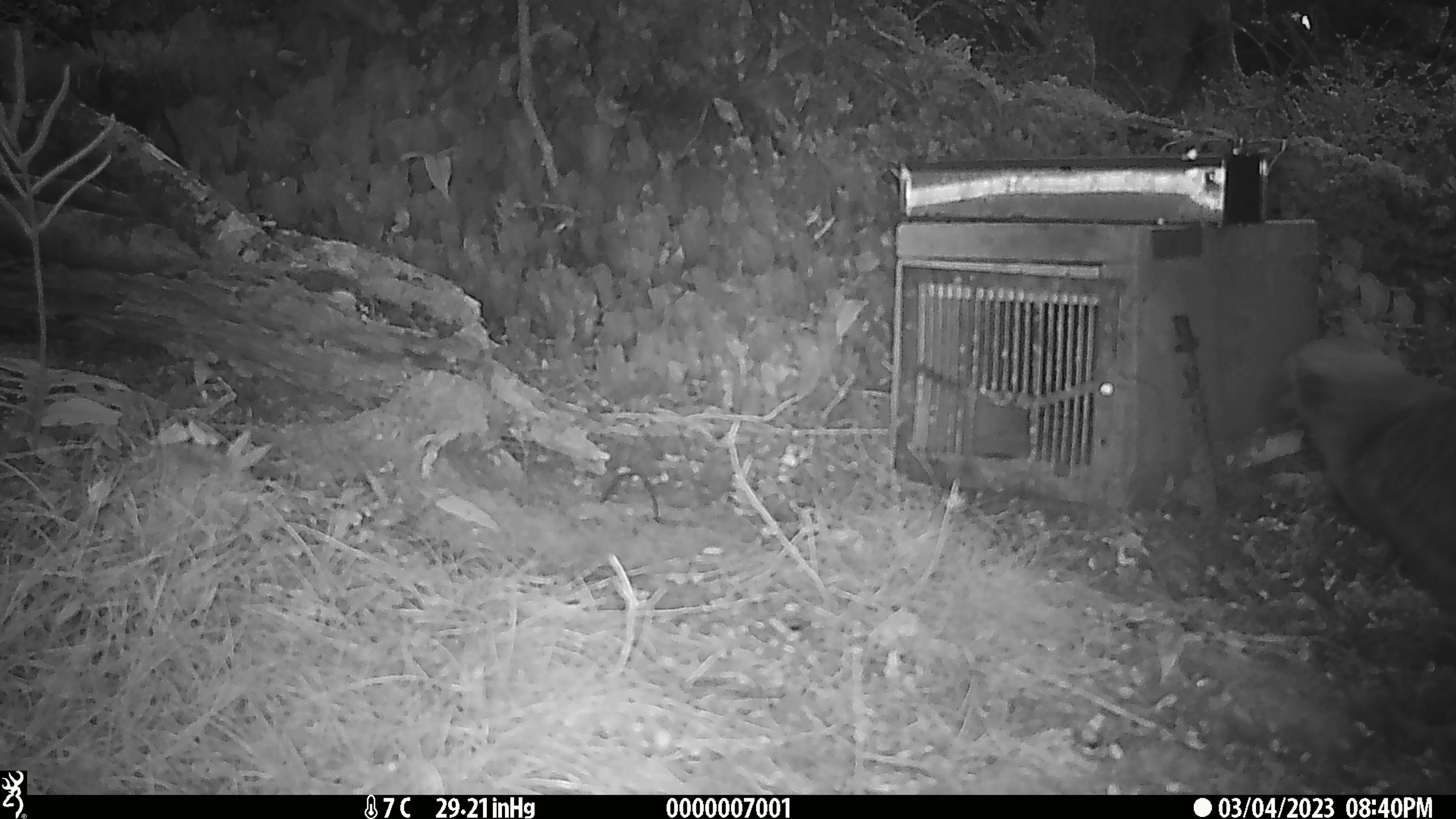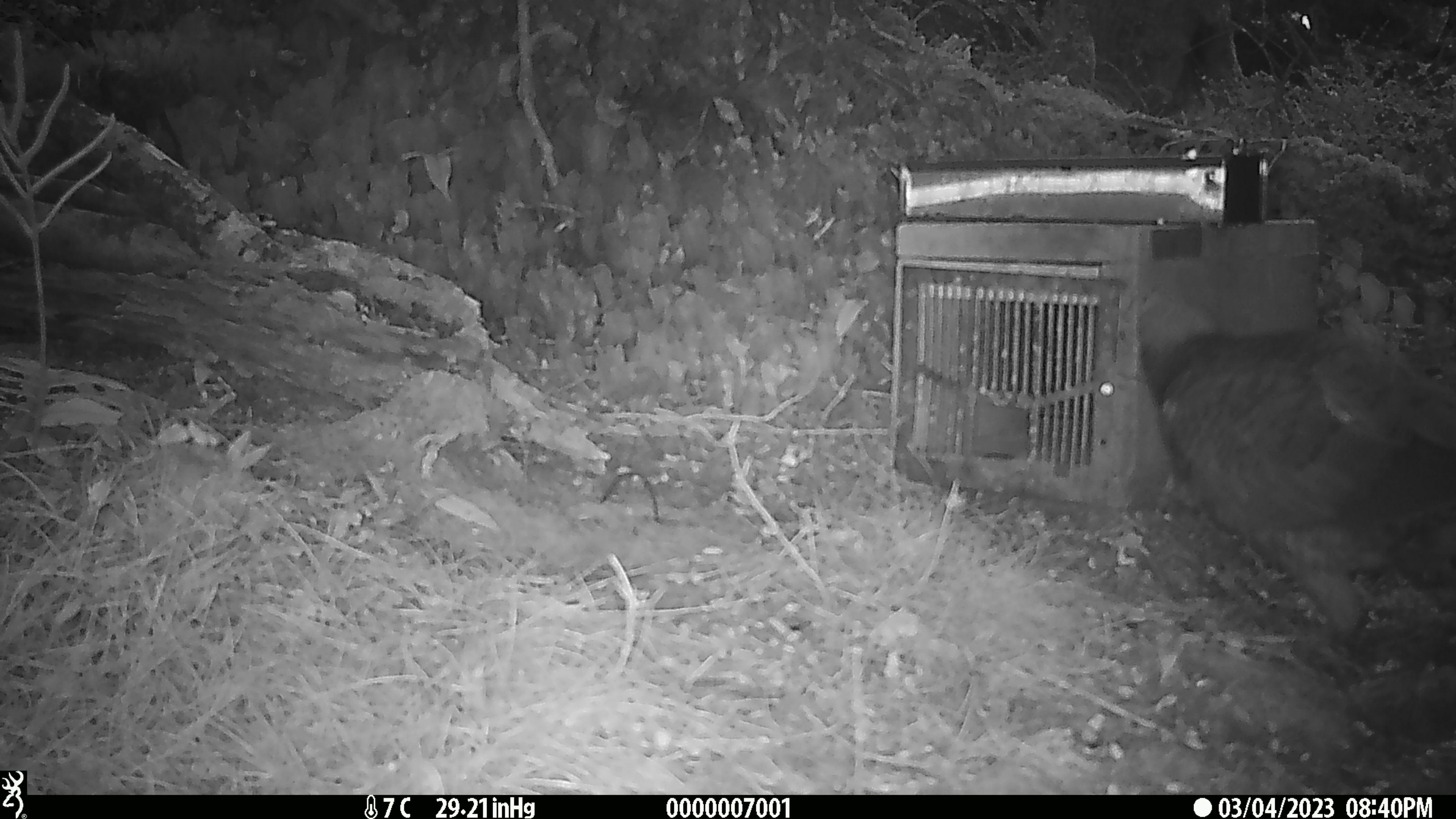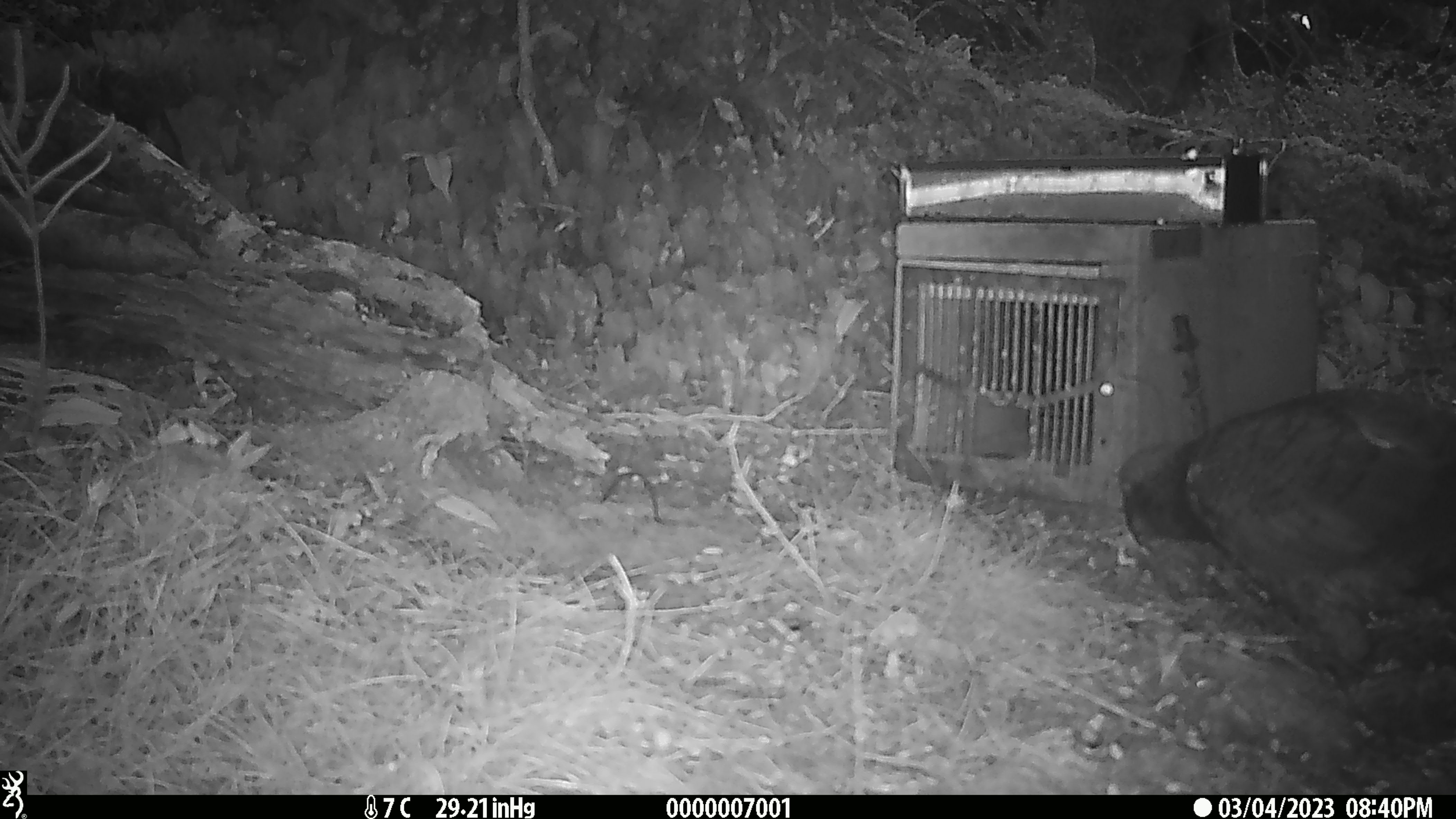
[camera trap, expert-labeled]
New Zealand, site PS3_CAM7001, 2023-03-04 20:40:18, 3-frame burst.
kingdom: Animalia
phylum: Chordata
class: Aves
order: Psittaciformes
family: Strigopidae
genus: Nestor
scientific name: Nestor notabilis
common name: kea